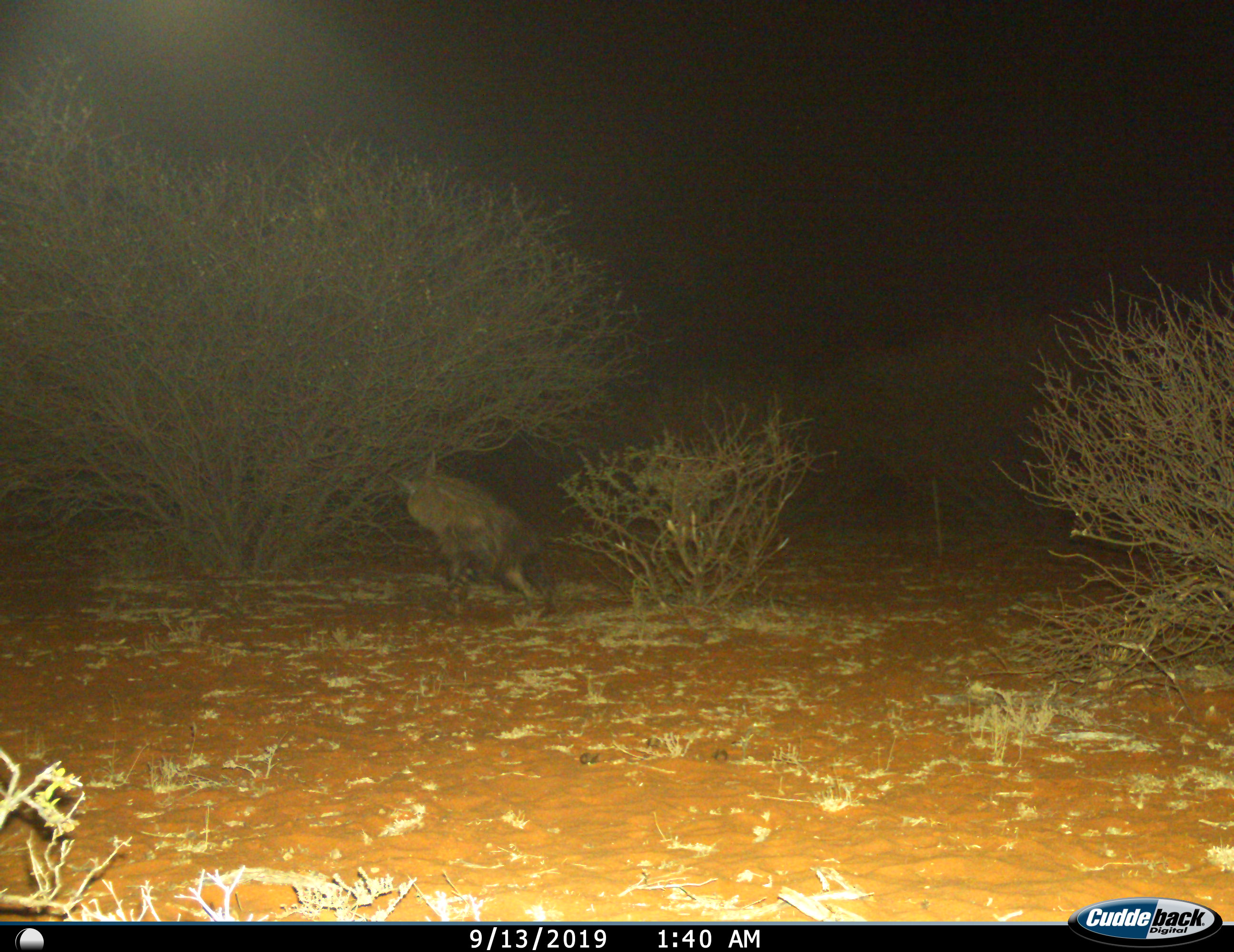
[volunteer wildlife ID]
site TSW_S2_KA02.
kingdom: Animalia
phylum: Chordata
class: Mammalia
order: Carnivora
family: Hyaenidae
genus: Parahyaena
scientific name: Parahyaena brunnea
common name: brown hyena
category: hyenabrown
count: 1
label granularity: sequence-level